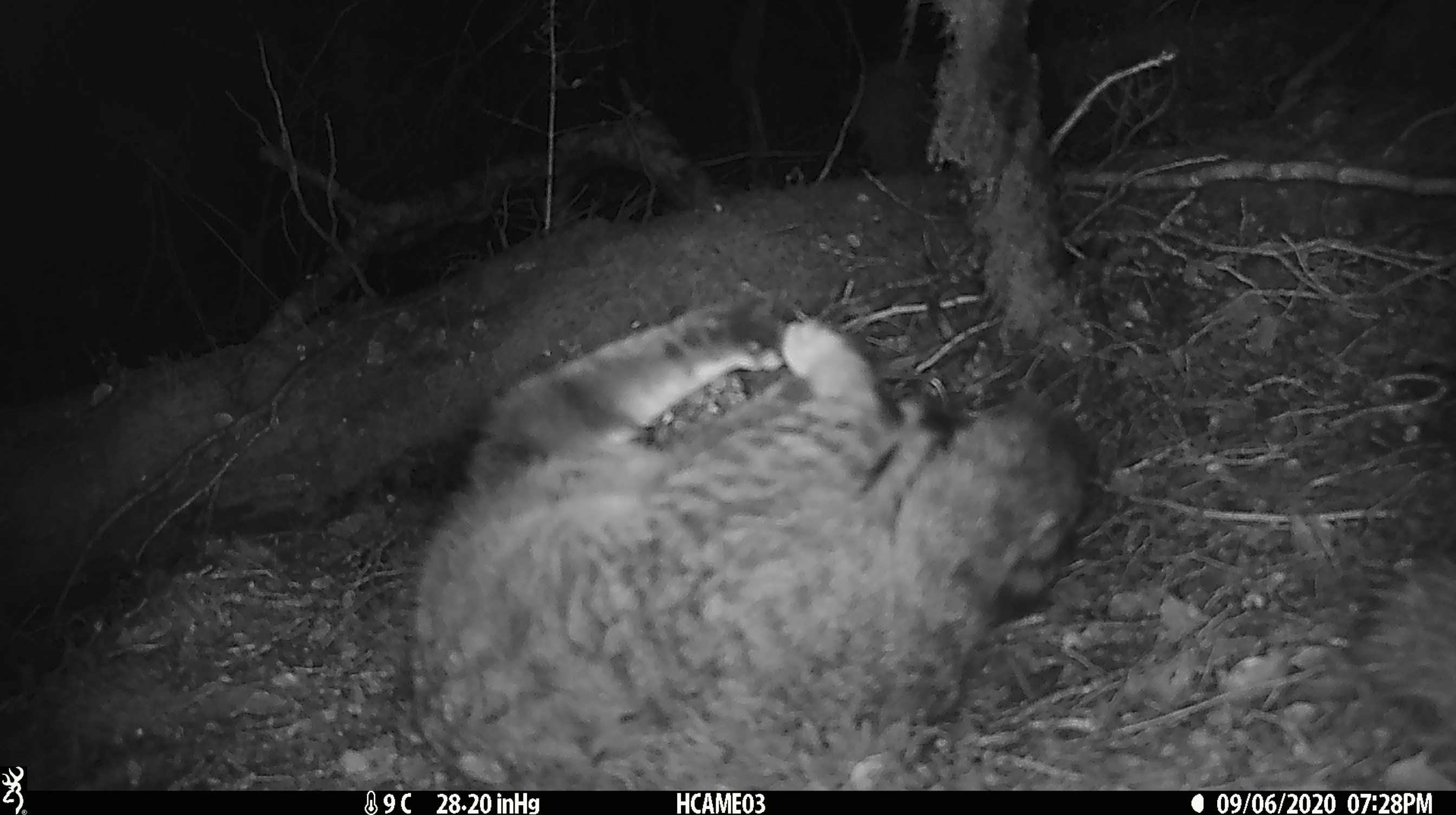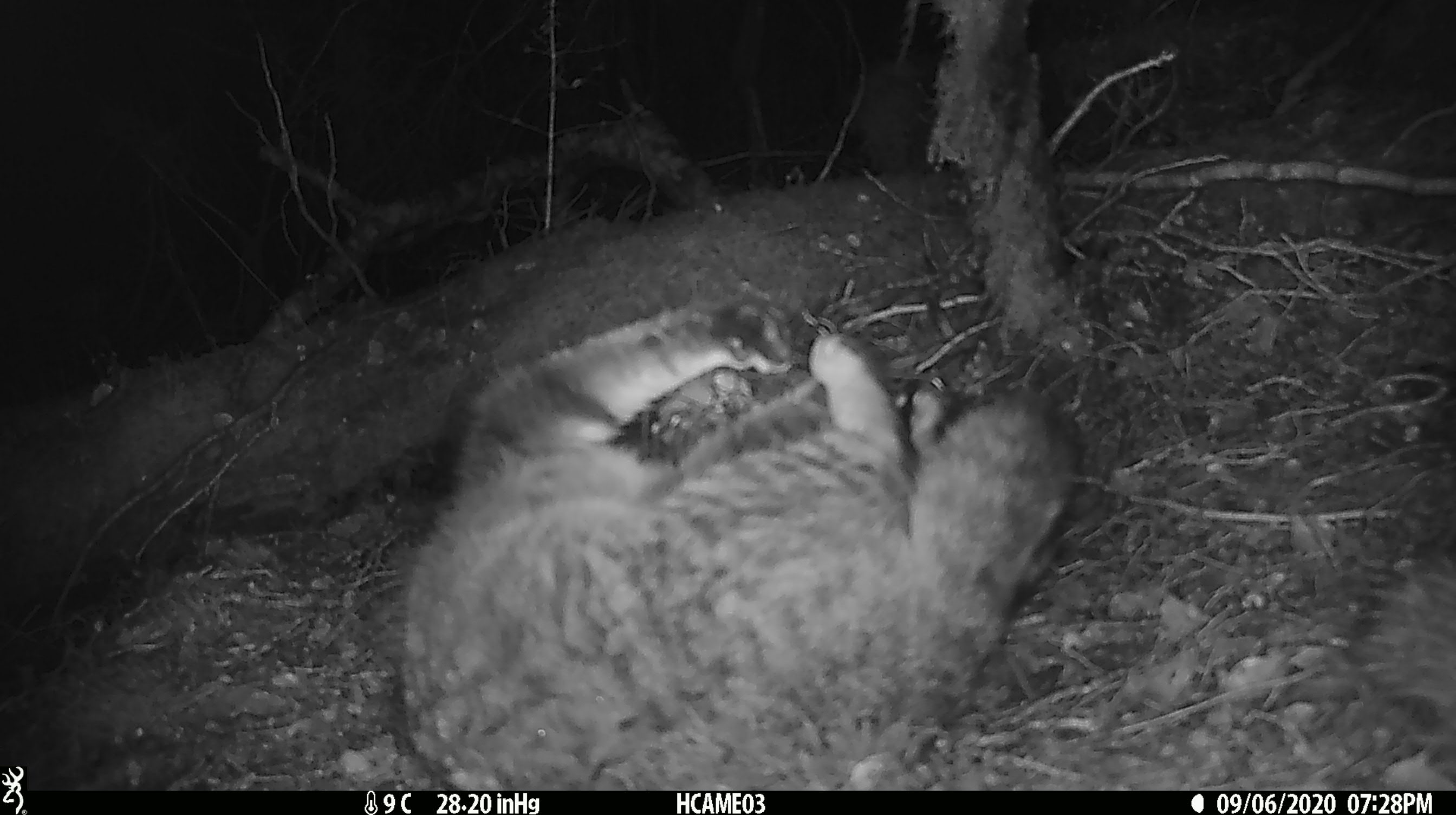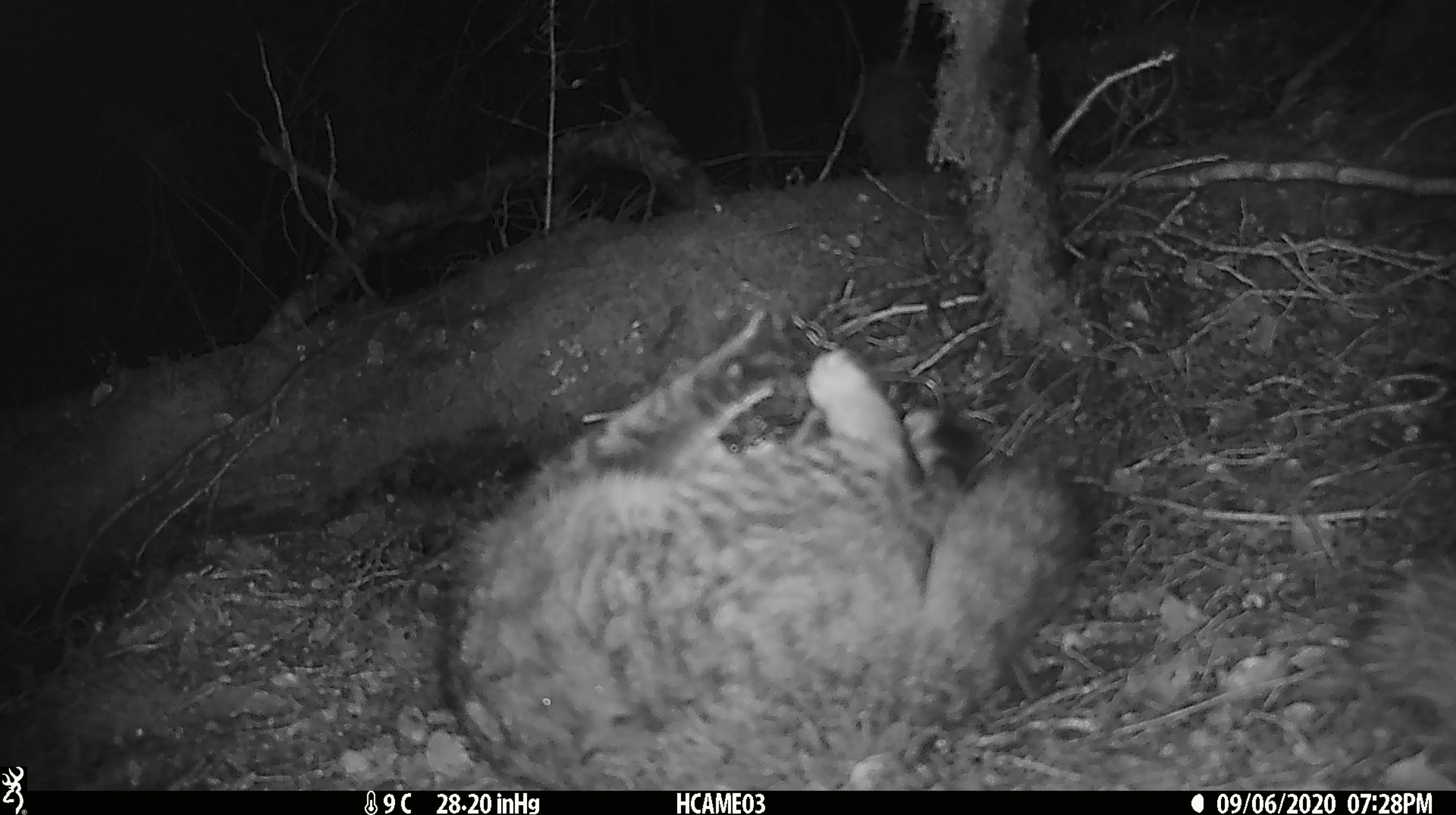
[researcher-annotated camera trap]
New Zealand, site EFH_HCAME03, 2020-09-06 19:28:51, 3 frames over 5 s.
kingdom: Animalia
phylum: Chordata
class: Mammalia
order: Carnivora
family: Felidae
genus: Felis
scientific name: Felis catus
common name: domestic cat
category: cat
Cat (domestic cat) (Felis catus).